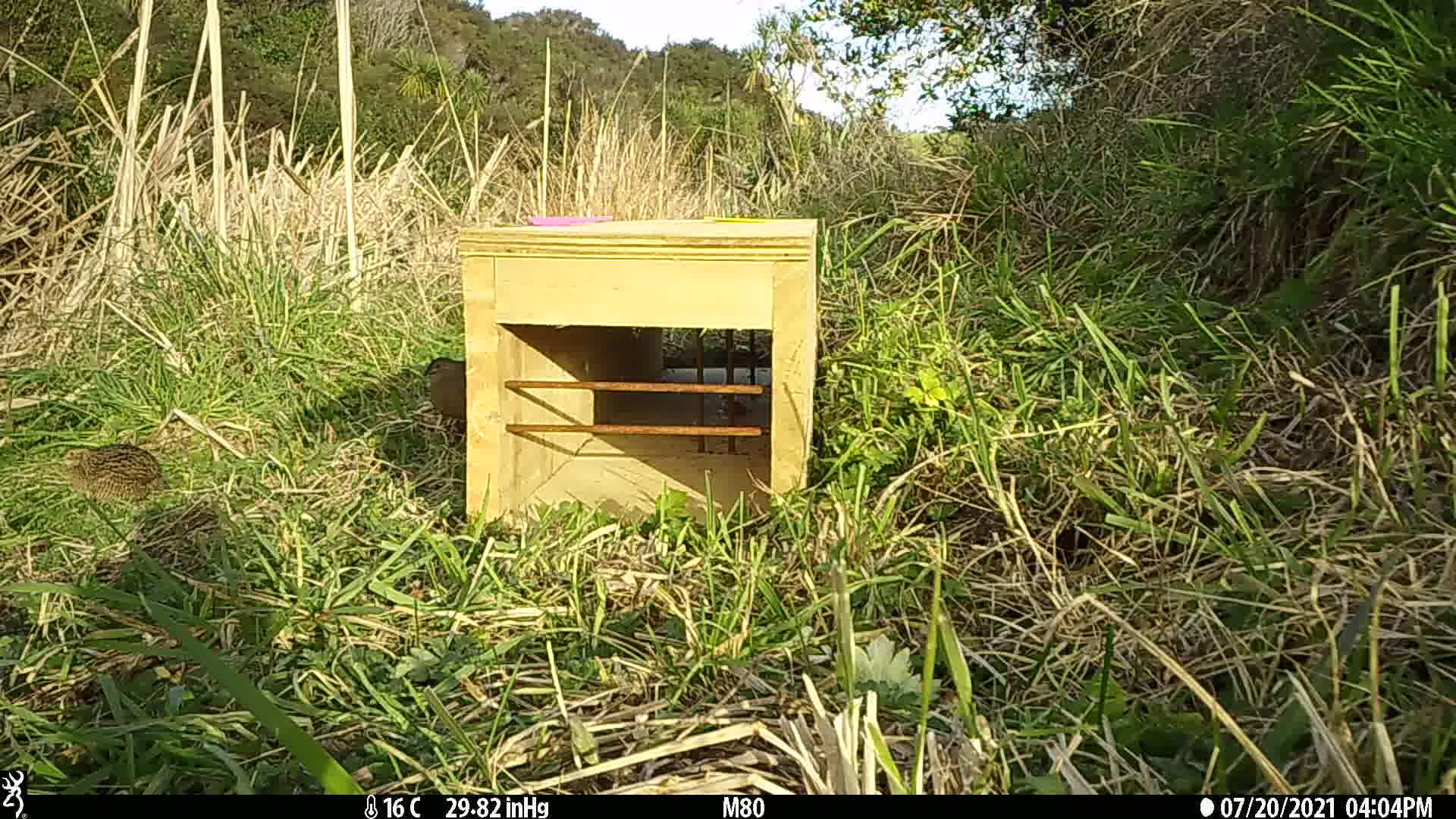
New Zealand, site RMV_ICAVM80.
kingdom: Animalia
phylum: Chordata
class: Aves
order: Galliformes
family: Phasianidae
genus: Synoicus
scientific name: Synoicus ypsilophorus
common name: brown quail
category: quail brown